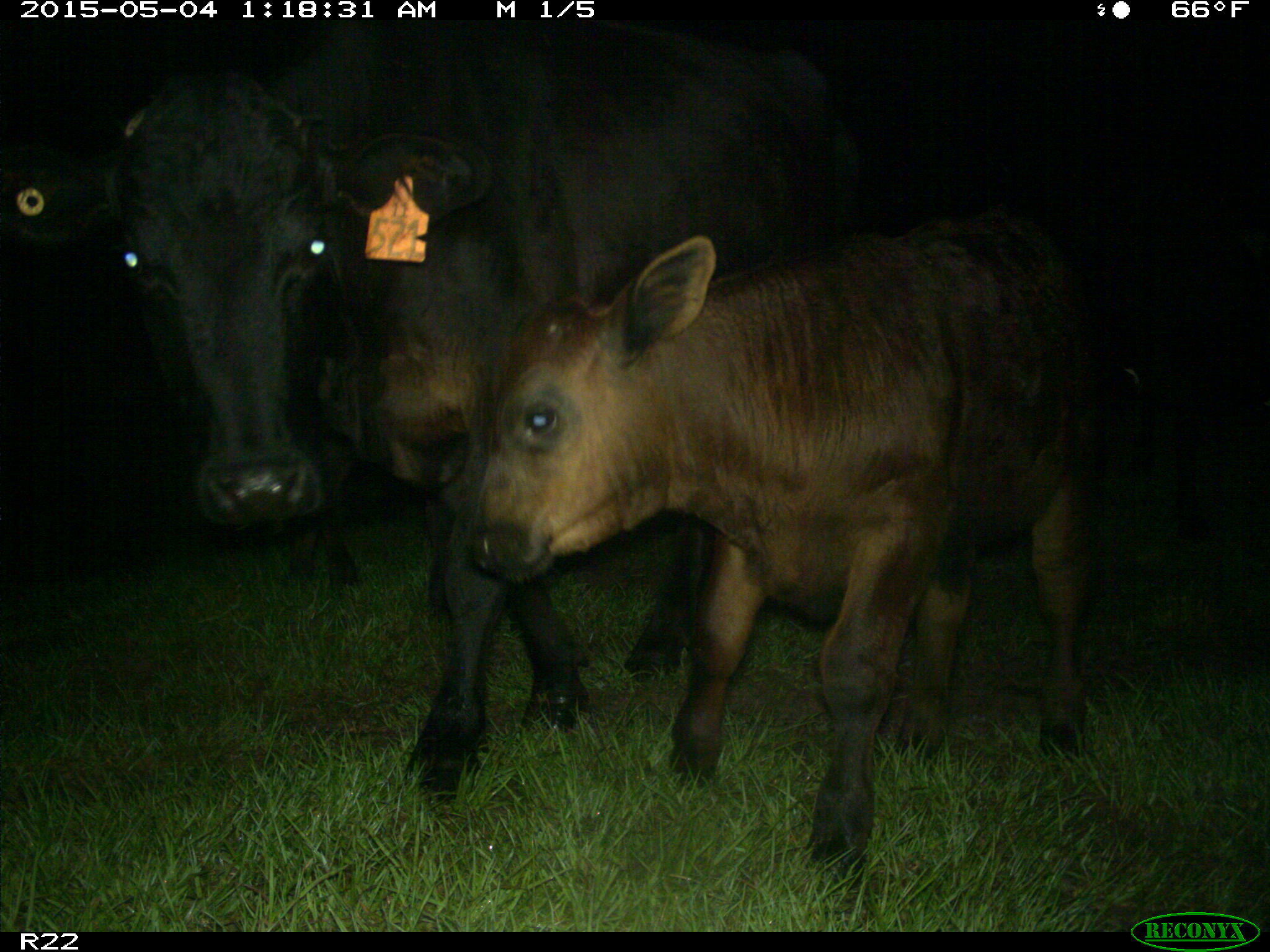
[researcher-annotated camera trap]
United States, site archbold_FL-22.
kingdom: Animalia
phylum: Chordata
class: Mammalia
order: Artiodactyla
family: Bovidae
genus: Bos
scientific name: Bos taurus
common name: domestic cow